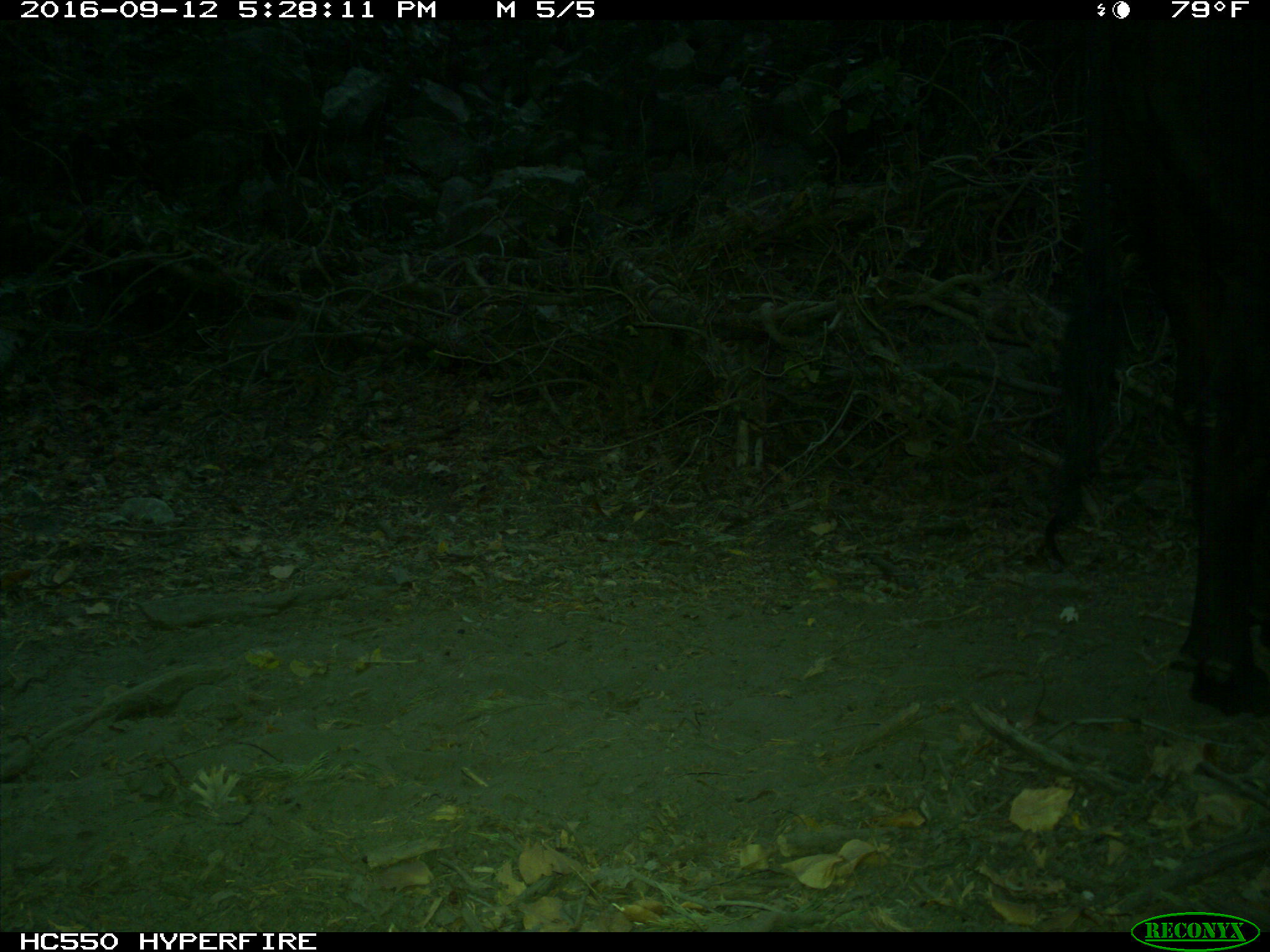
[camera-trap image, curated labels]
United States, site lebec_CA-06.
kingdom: Animalia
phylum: Chordata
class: Mammalia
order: Artiodactyla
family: Bovidae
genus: Bos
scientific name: Bos taurus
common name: domestic cow